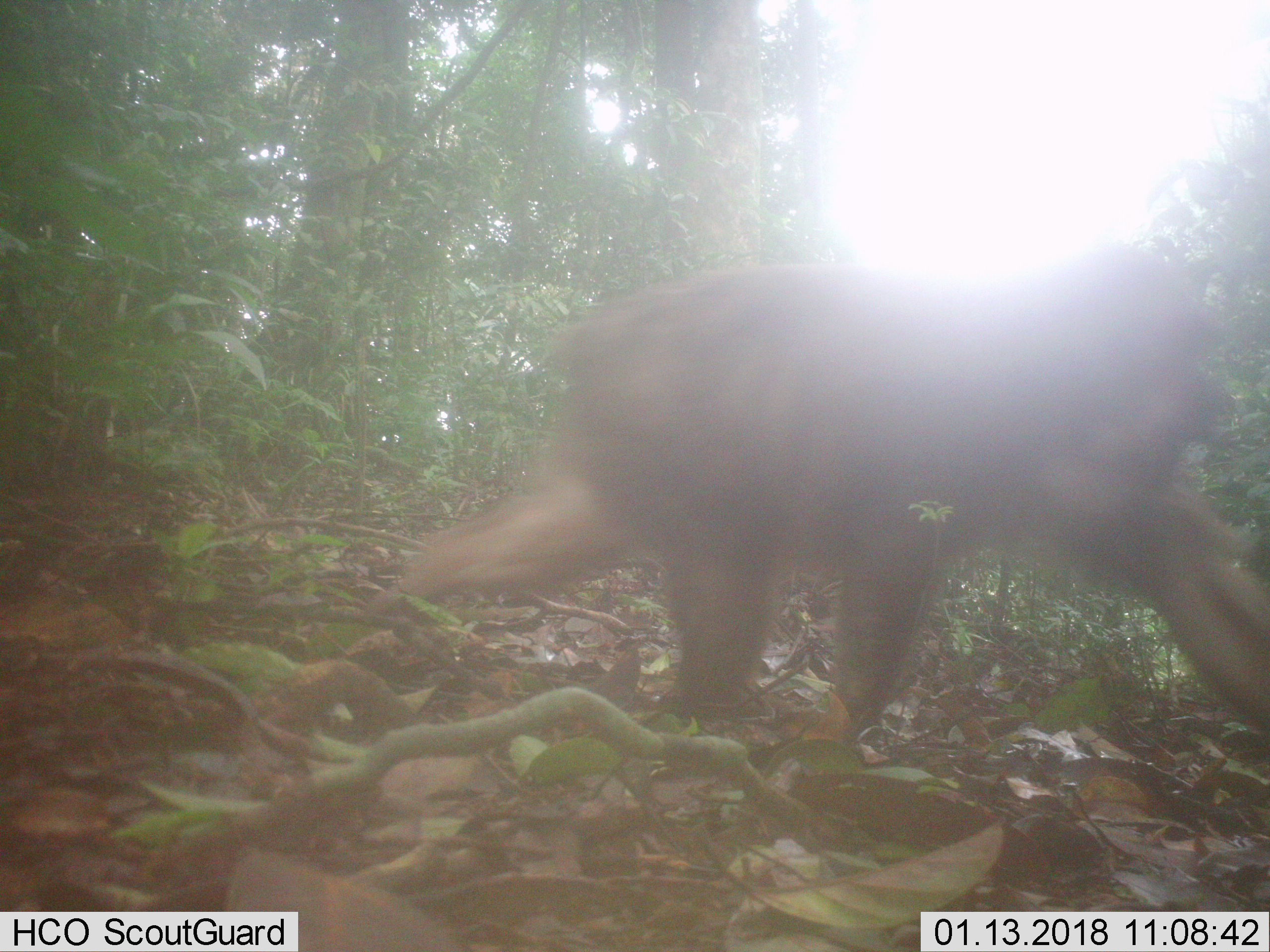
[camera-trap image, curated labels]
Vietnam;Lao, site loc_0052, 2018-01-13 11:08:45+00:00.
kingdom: Animalia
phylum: Chordata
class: Mammalia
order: Primates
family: Cercopithecidae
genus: Macaca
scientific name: Macaca arctoides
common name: stump-tailed macaque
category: stump tailed macaque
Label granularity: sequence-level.